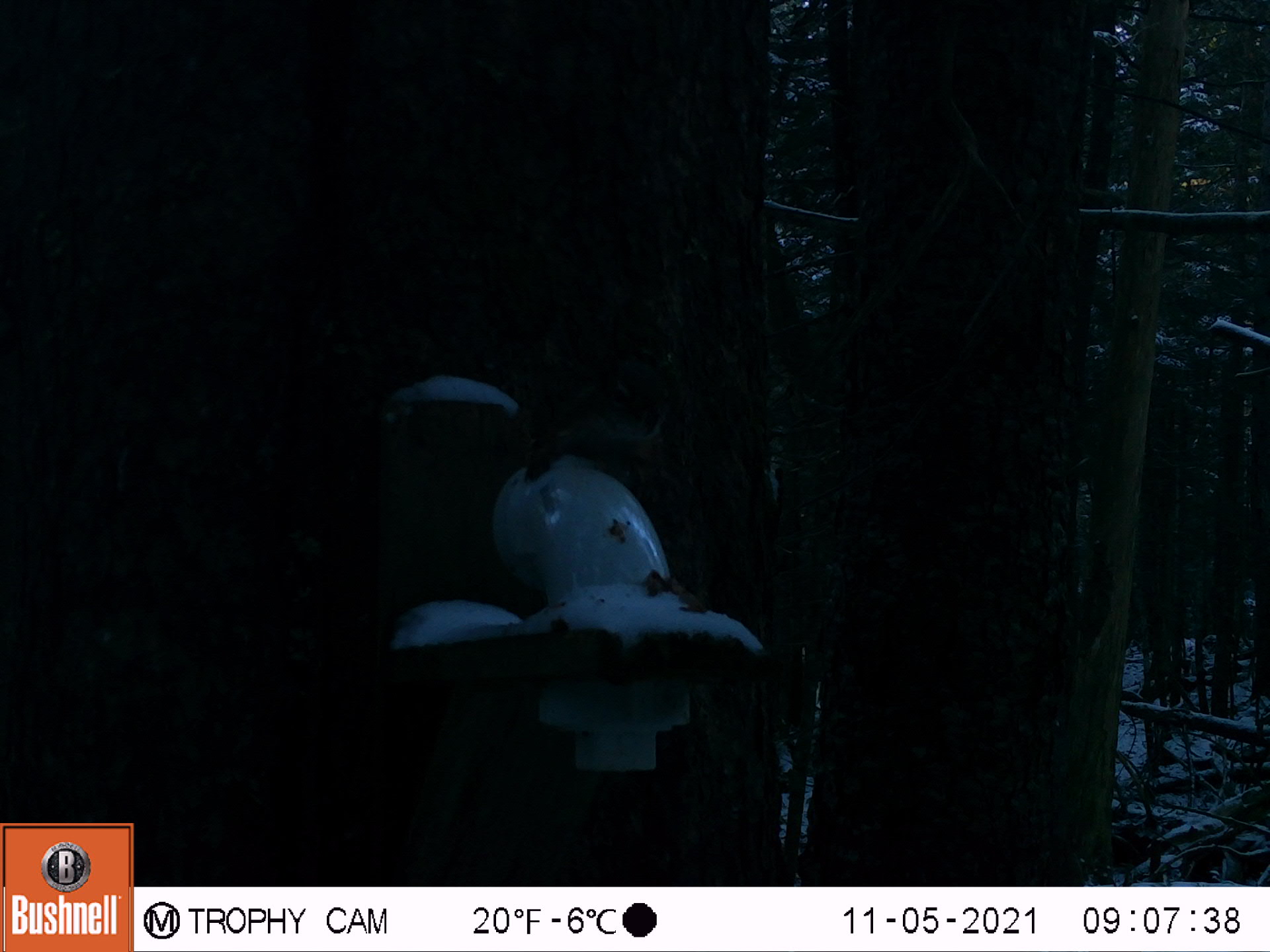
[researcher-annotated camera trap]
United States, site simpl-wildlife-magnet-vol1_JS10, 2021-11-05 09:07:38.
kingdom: Animalia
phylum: Chordata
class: Mammalia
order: Rodentia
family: Sciuridae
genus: Tamiasciurus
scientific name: Tamiasciurus hudsonicus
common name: red squirrel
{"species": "red squirrel (Tamiasciurus hudsonicus)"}